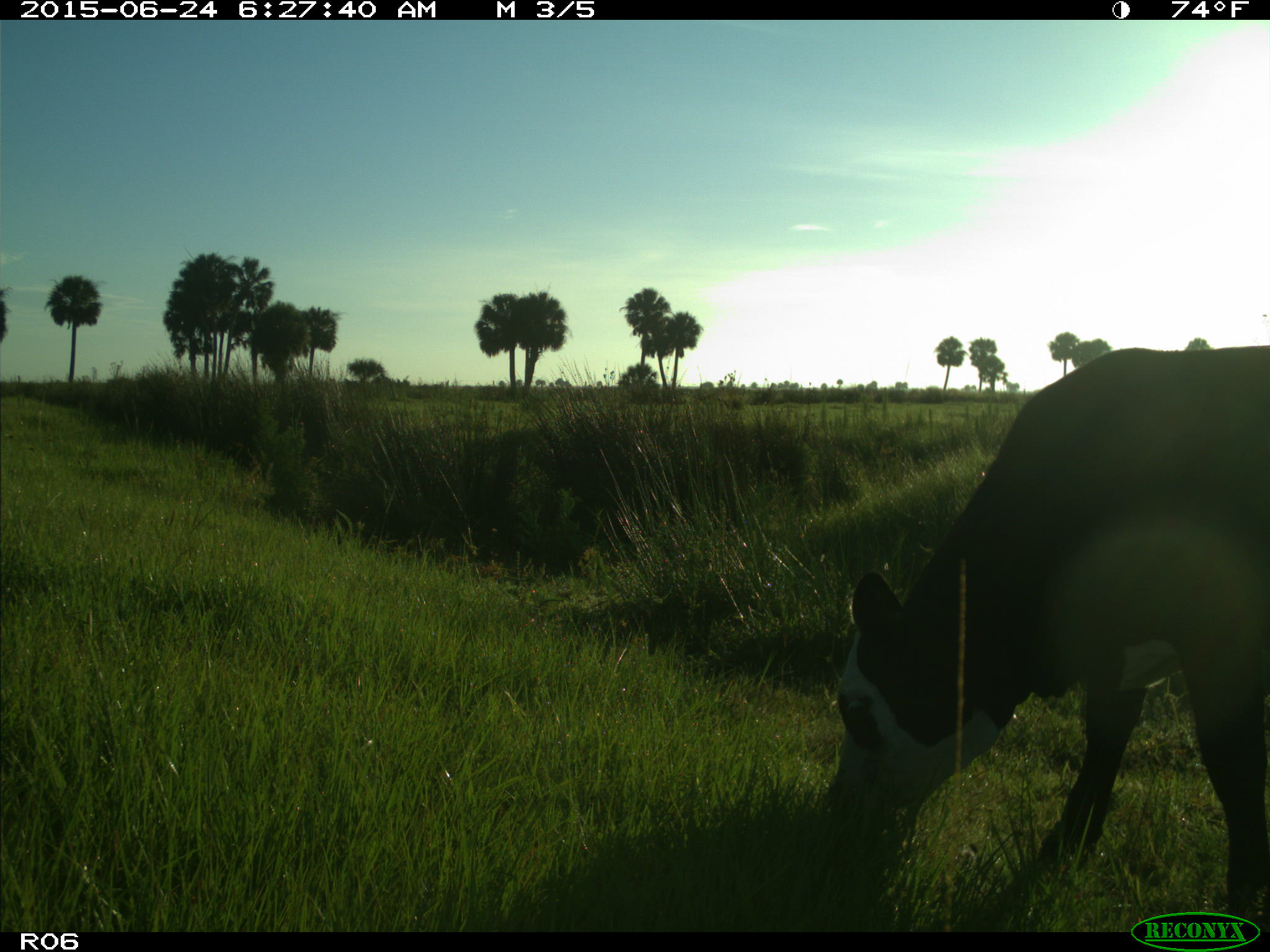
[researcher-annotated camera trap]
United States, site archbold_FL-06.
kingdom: Animalia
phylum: Chordata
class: Mammalia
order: Artiodactyla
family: Bovidae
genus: Bos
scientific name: Bos taurus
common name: domestic cow